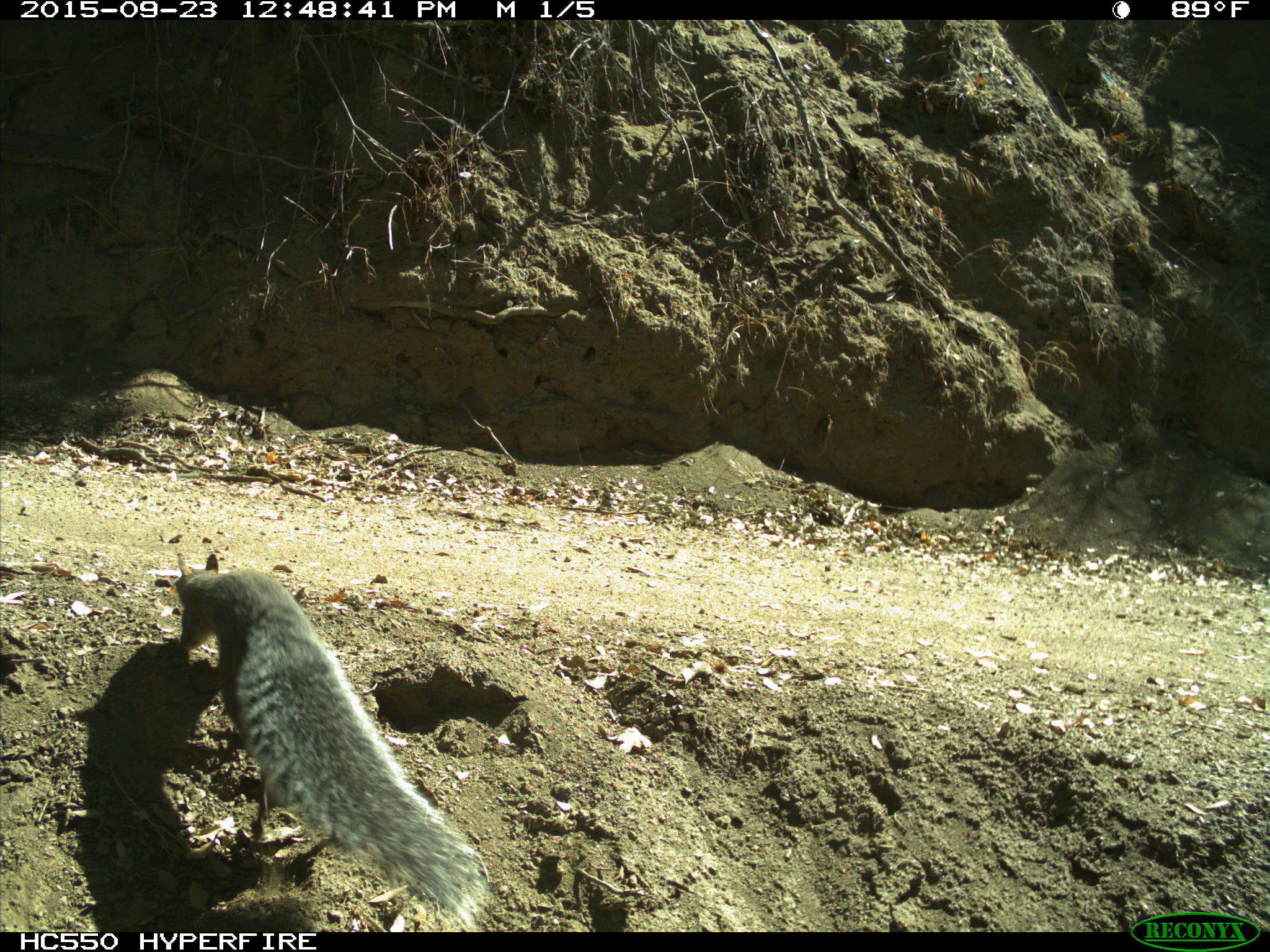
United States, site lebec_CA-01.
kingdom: Animalia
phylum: Chordata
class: Mammalia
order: Rodentia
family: Sciuridae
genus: Sciurus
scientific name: Sciurus carolinensis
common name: eastern gray squirrel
Sciurus carolinensis (eastern gray squirrel).